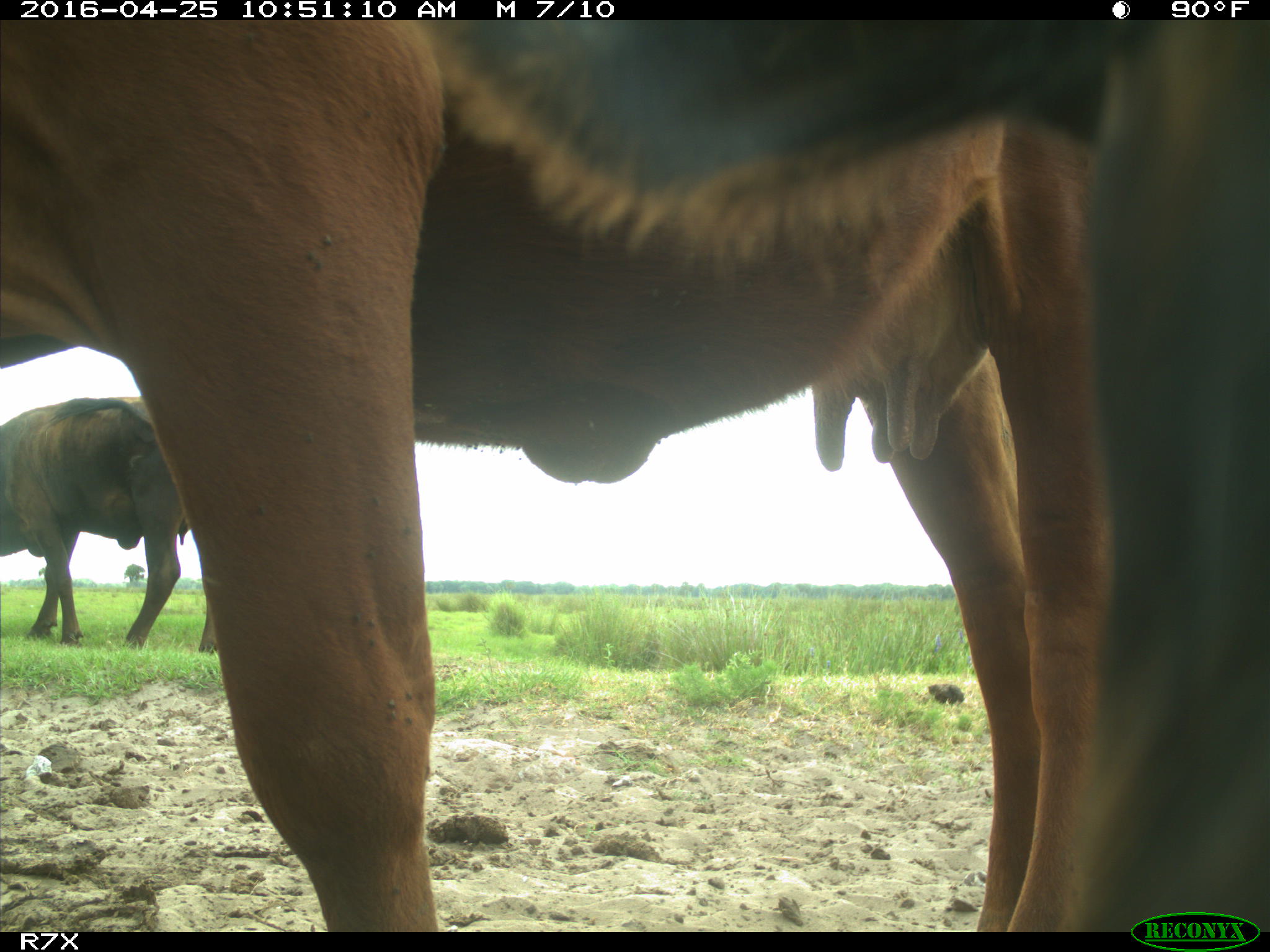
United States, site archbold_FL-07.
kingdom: Animalia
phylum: Chordata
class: Mammalia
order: Artiodactyla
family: Bovidae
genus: Bos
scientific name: Bos taurus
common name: domestic cow